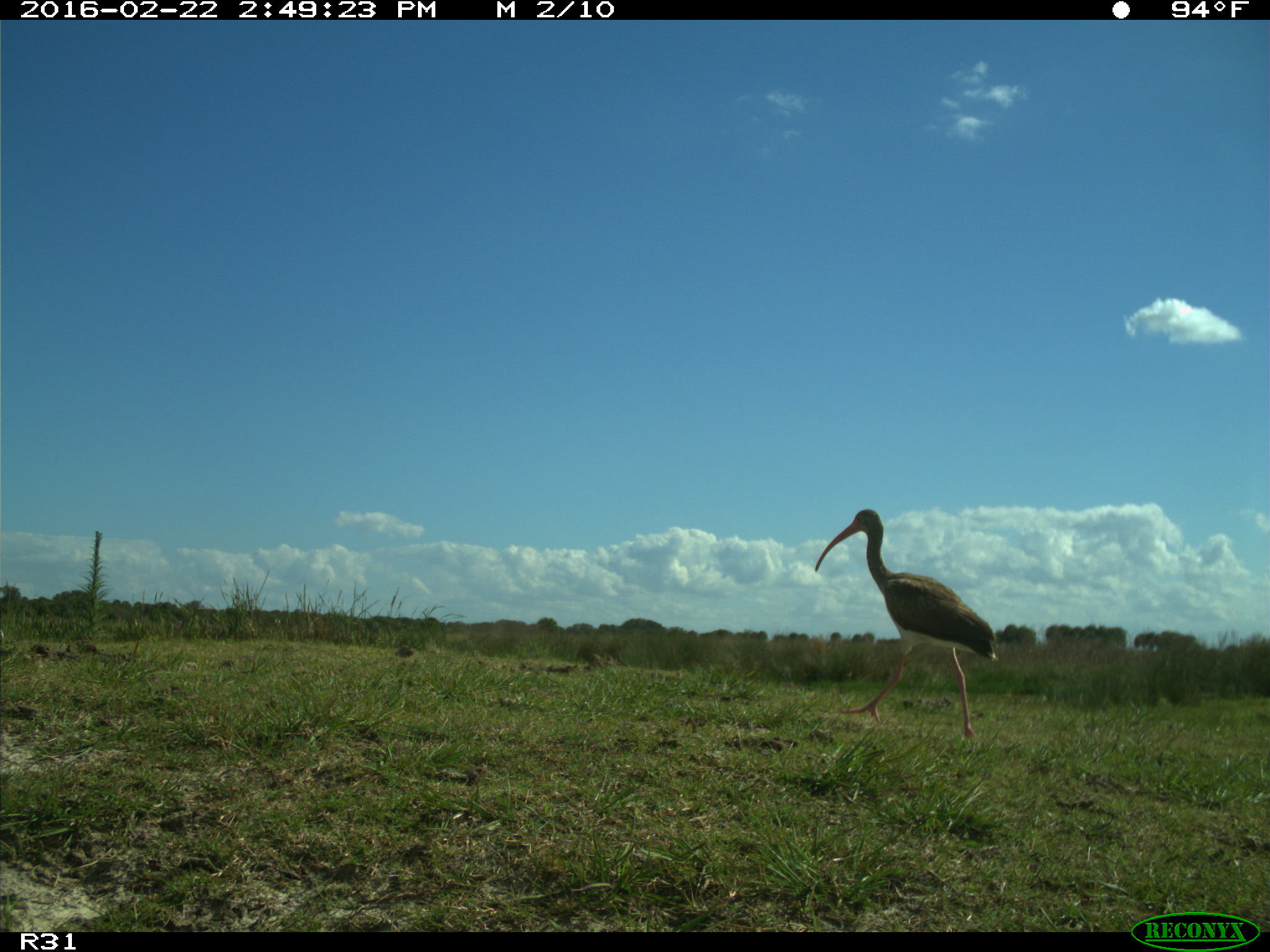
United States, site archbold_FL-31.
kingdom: Animalia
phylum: Chordata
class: Aves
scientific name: Aves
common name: birds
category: unidentified bird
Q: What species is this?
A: Unidentified bird (birds) (Aves).